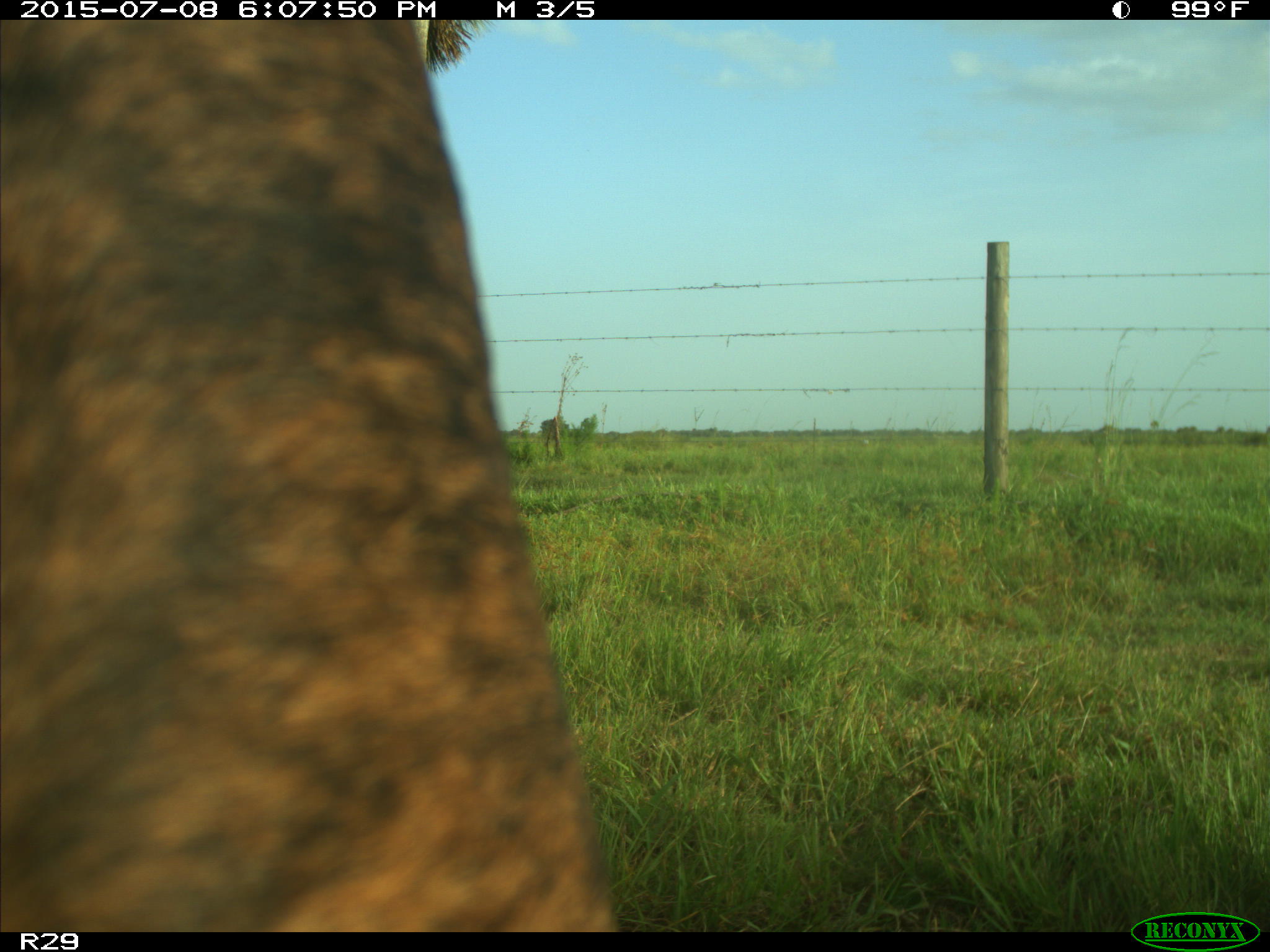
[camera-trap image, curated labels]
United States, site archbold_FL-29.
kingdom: Animalia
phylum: Chordata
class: Mammalia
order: Artiodactyla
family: Bovidae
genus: Bos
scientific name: Bos taurus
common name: domestic cow